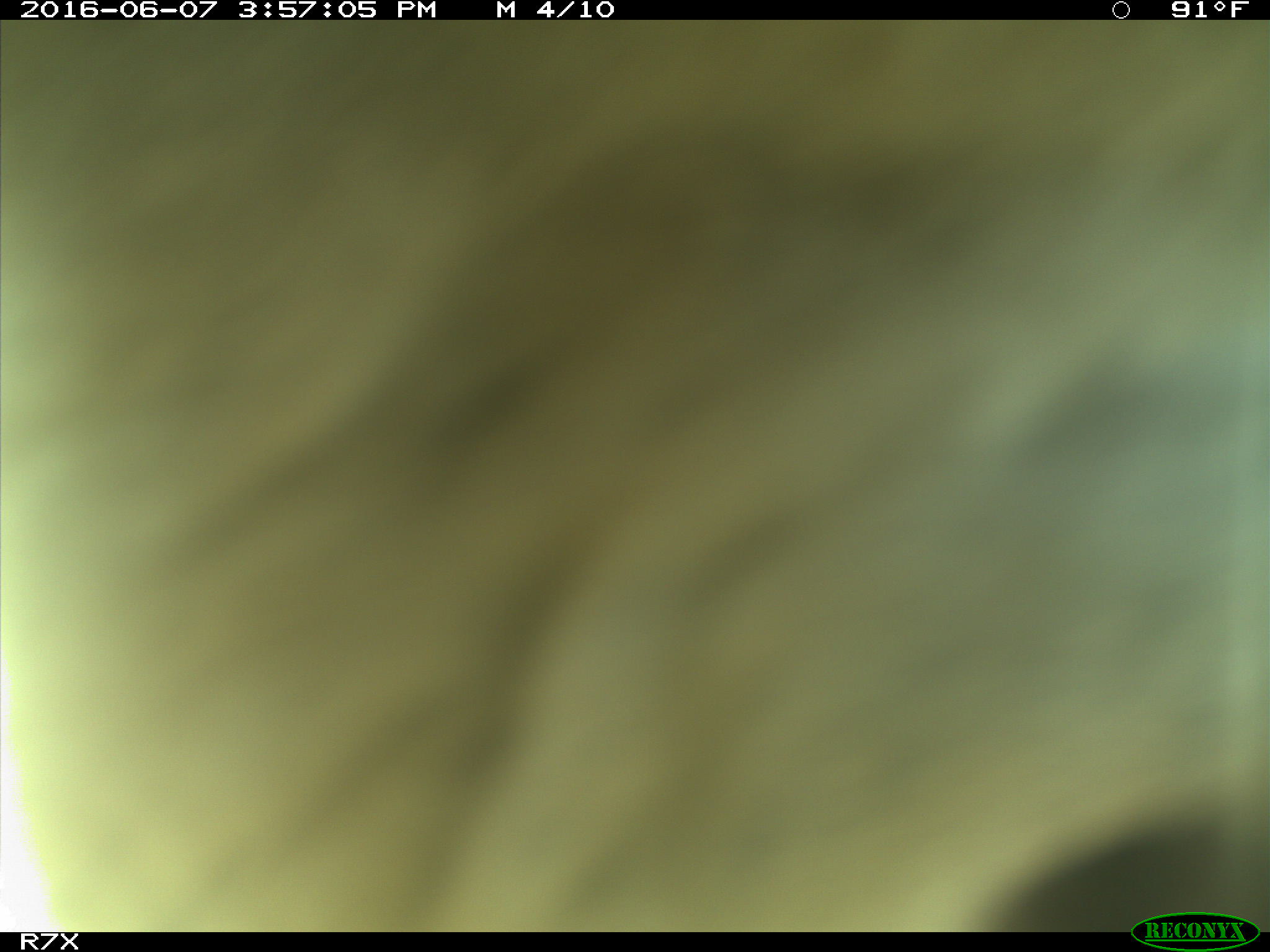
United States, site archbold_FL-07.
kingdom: Animalia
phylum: Chordata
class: Mammalia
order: Artiodactyla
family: Bovidae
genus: Bos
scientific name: Bos taurus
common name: domestic cow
Bos taurus (domestic cow).